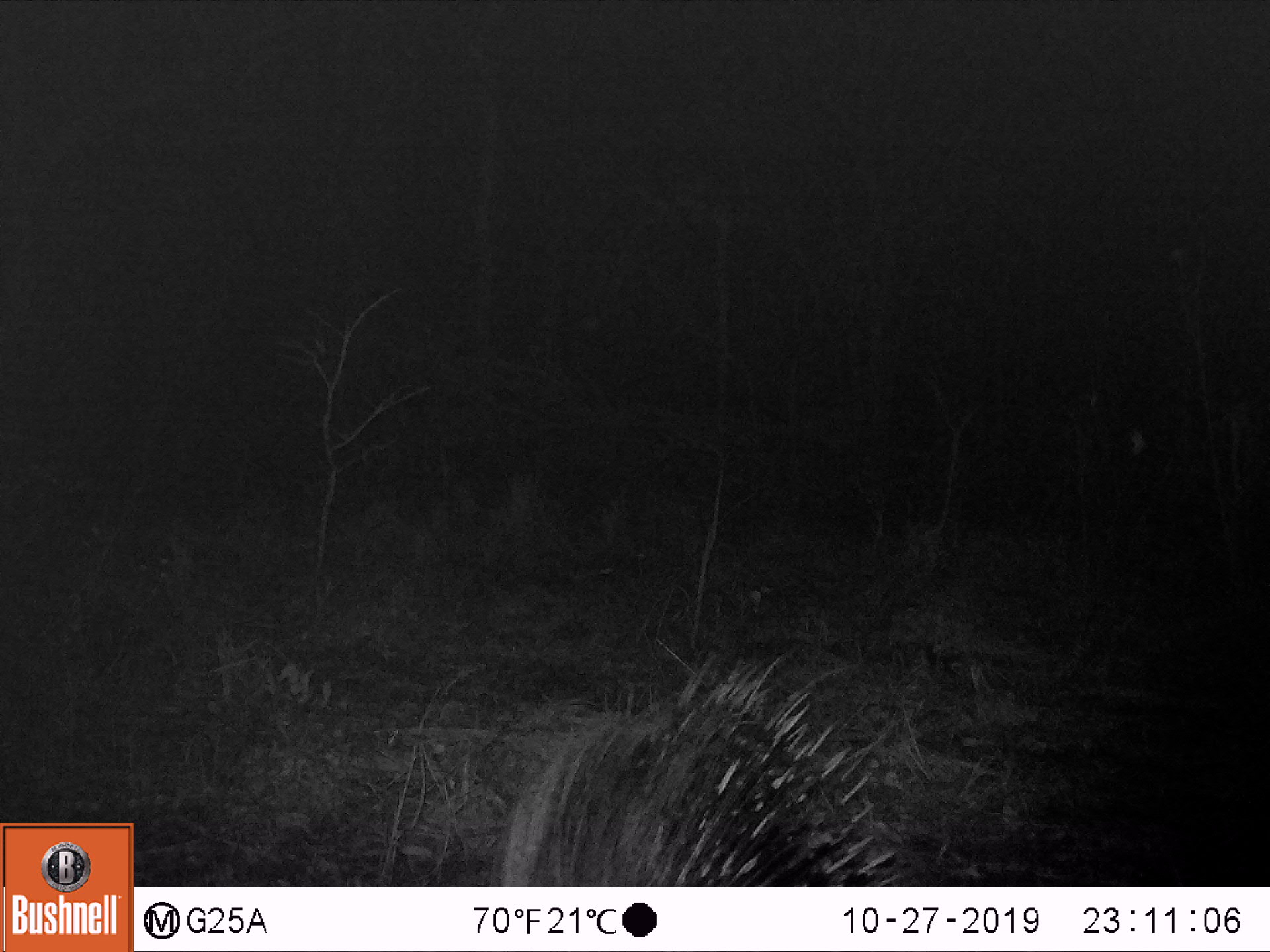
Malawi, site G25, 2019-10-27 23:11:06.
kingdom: Animalia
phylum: Chordata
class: Mammalia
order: Rodentia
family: Hystricidae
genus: Hystrix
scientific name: Hystrix africaeaustralis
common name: cape porcupine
Cape porcupine (Hystrix africaeaustralis), count 1.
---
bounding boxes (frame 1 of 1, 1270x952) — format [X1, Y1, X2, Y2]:
cape porcupine: [487, 652, 910, 880]